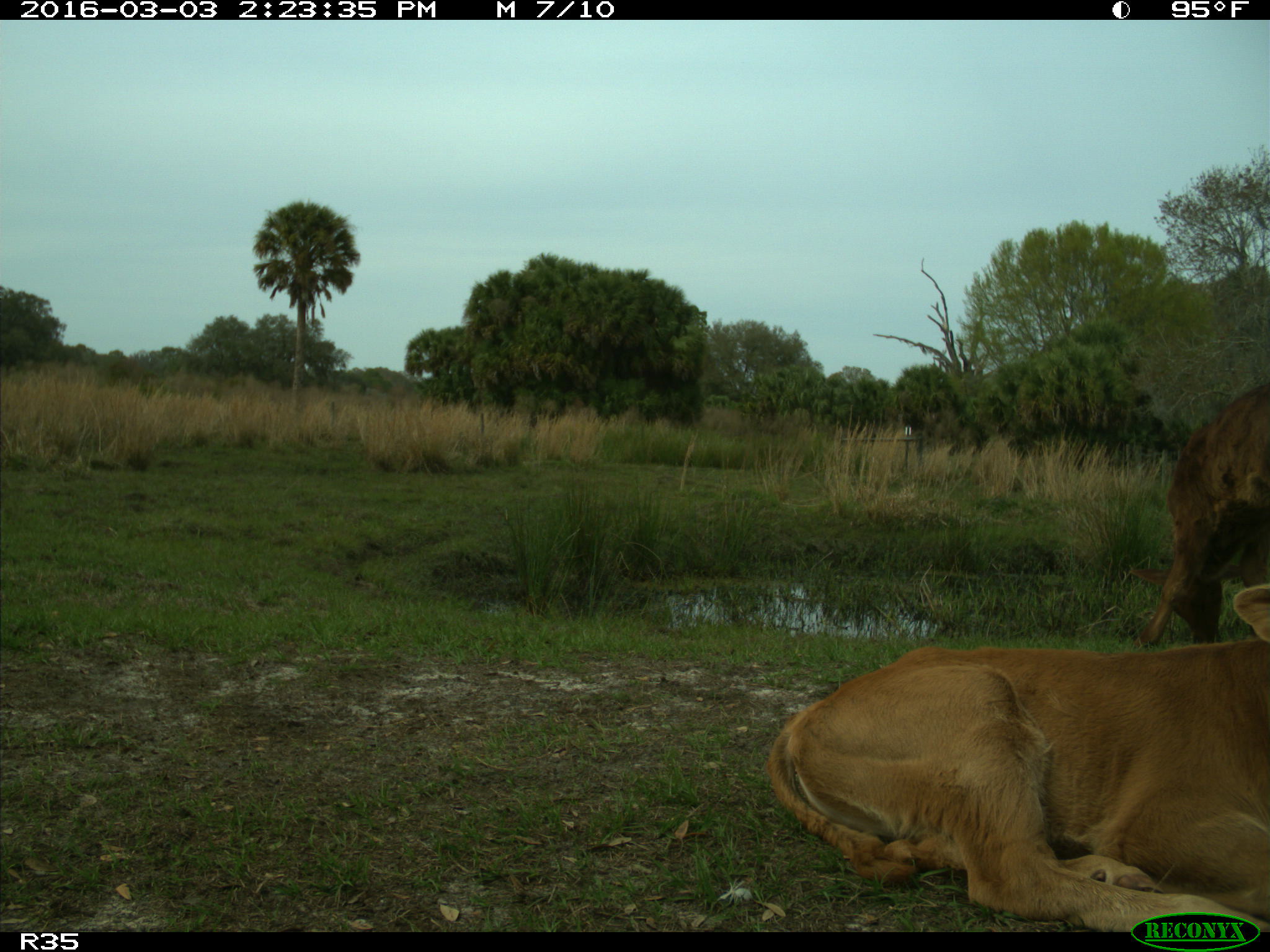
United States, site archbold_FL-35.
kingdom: Animalia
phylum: Chordata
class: Mammalia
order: Artiodactyla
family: Bovidae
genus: Bos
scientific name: Bos taurus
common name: domestic cow